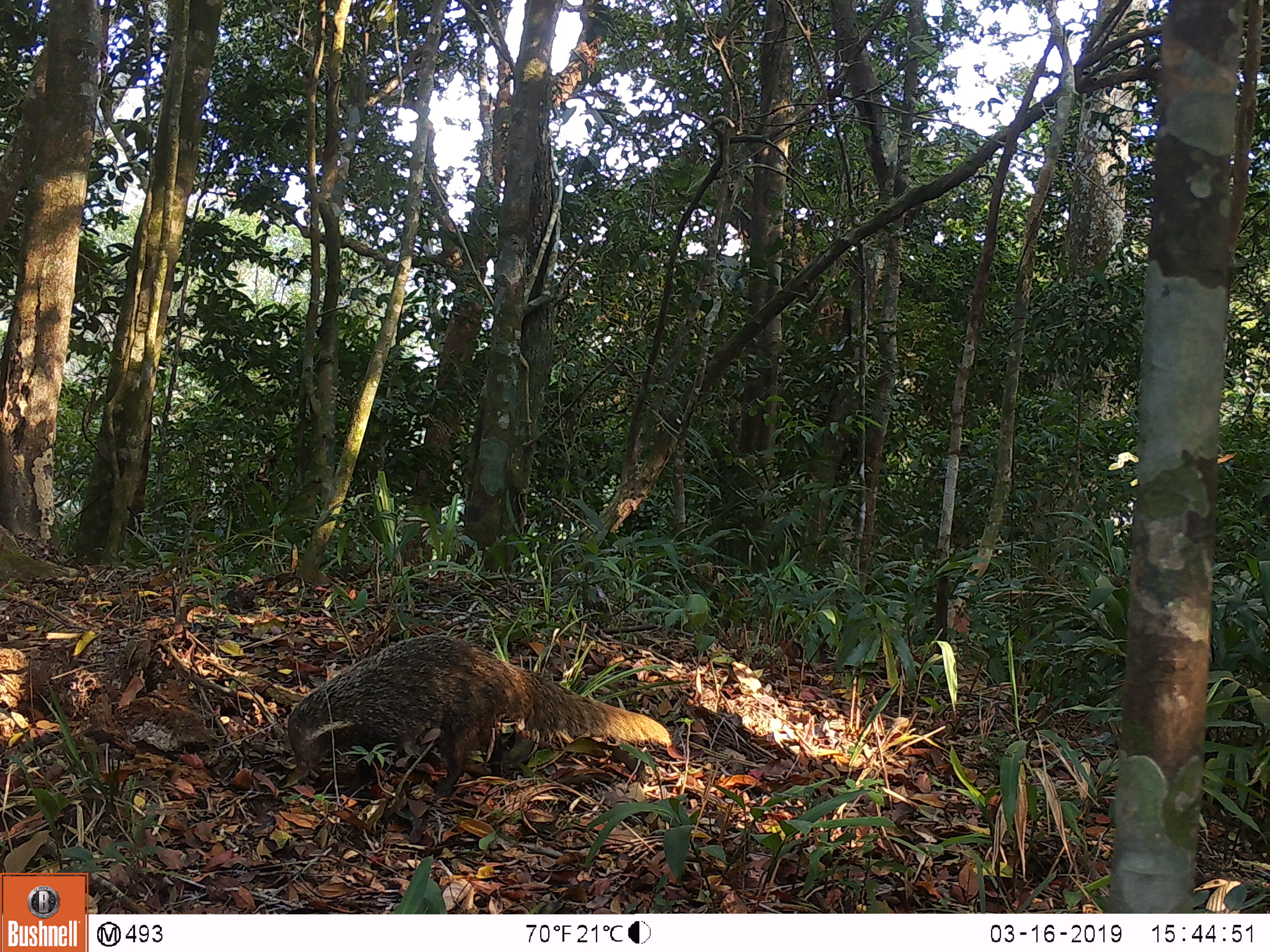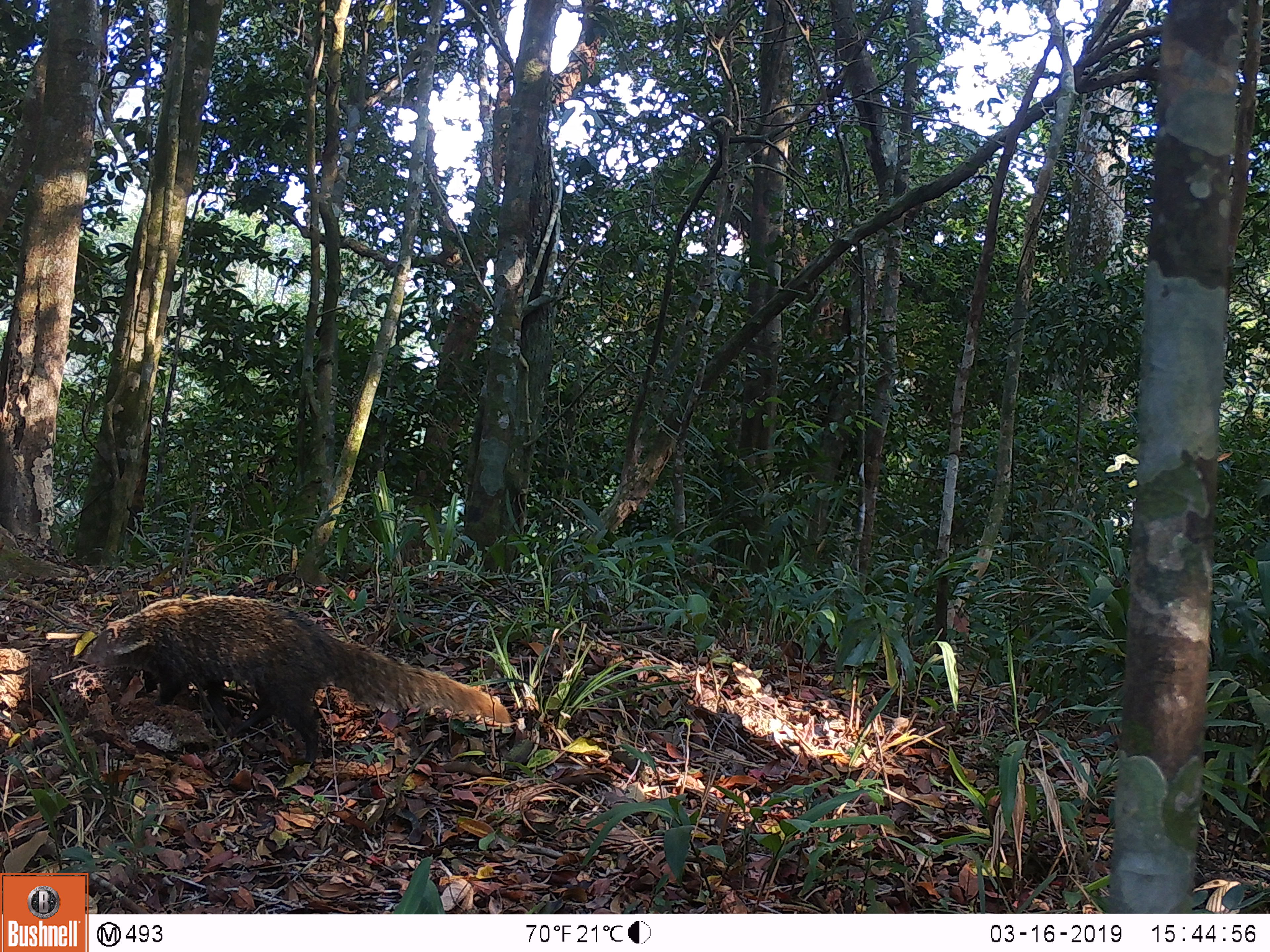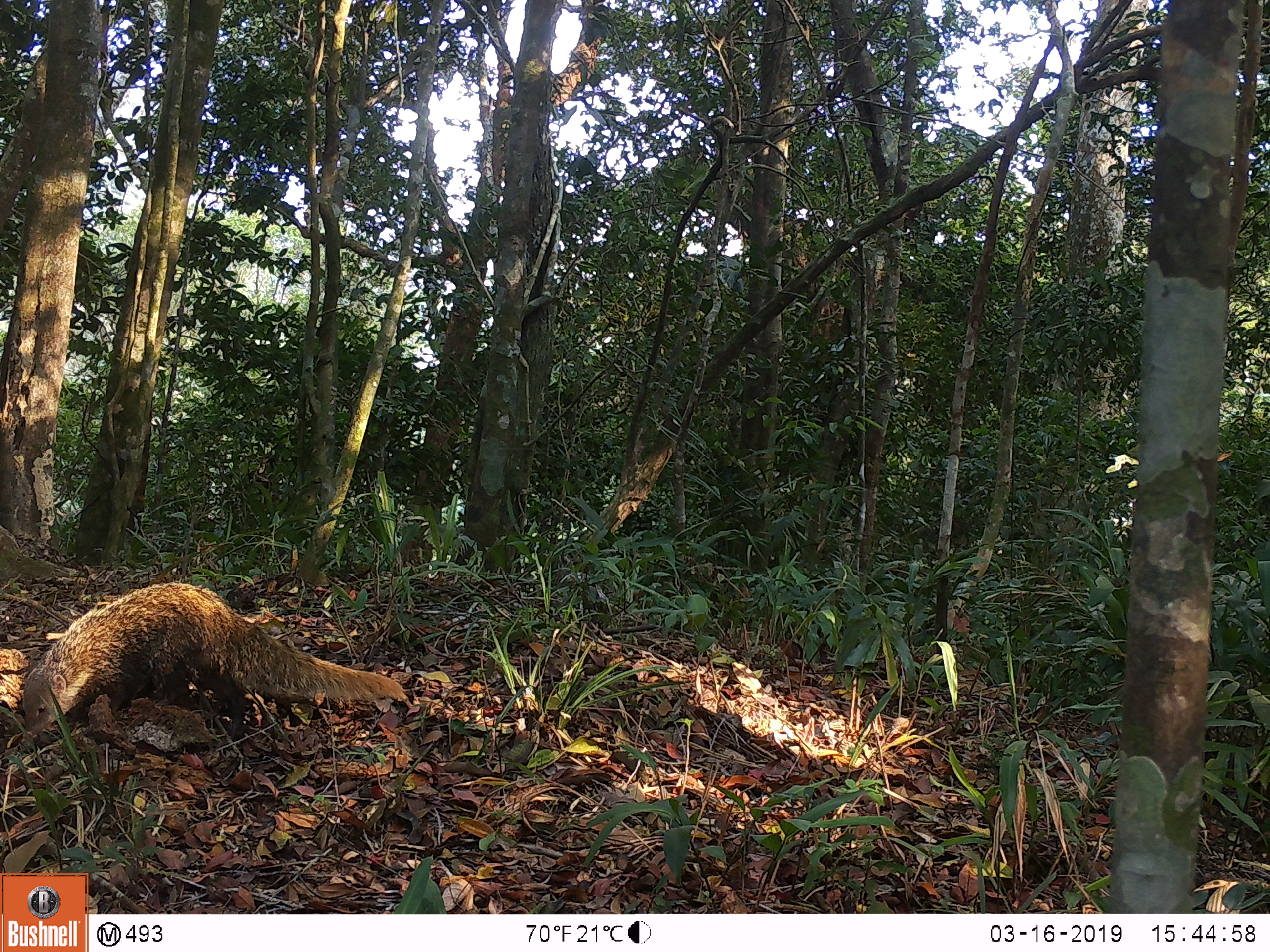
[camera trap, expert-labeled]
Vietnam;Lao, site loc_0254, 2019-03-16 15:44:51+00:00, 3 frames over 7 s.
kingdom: Animalia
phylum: Chordata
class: Mammalia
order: Carnivora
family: Herpestidae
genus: Urva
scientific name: Urva urva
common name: crab-eating mongoose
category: crab eating mongoose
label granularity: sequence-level